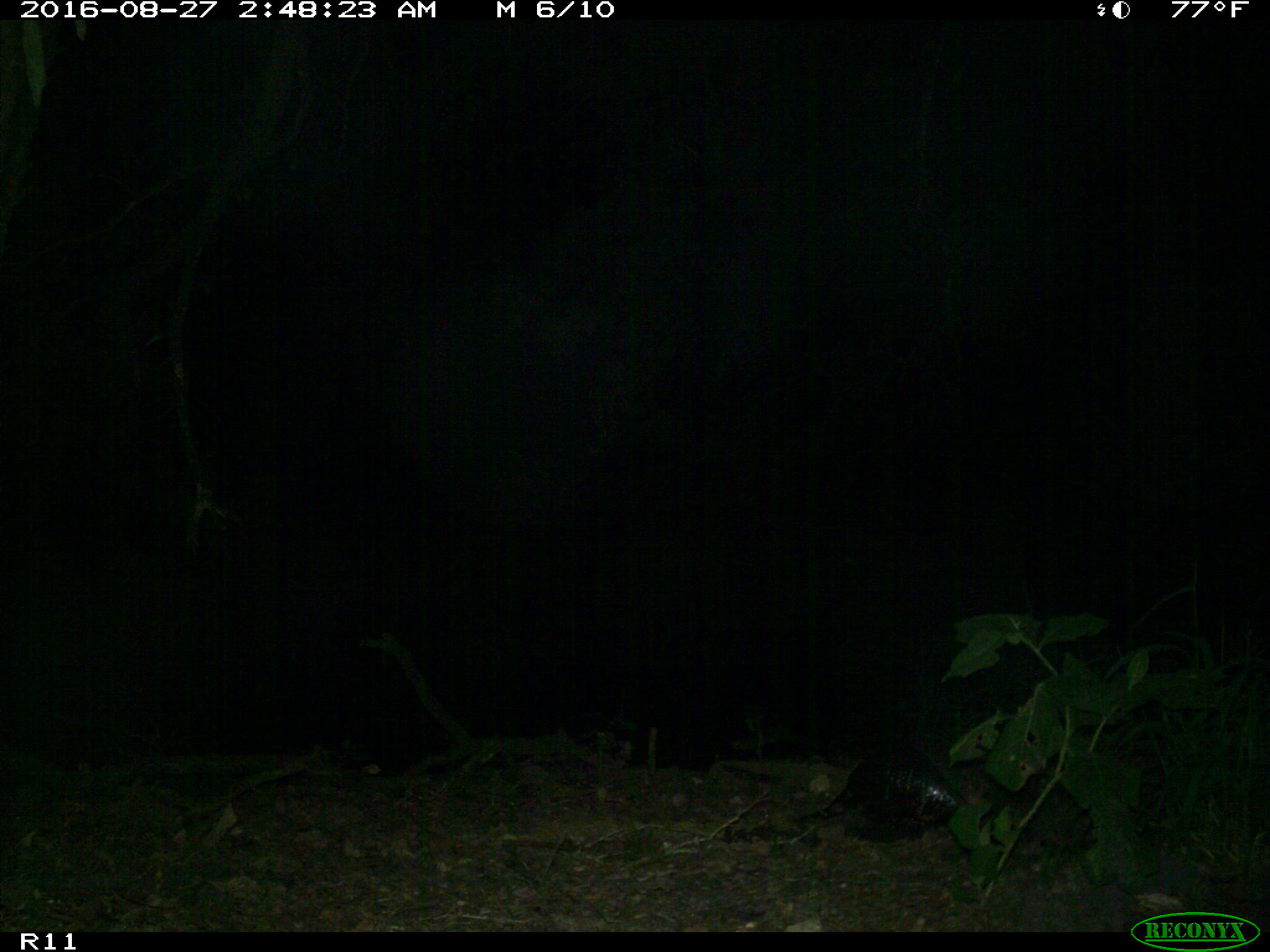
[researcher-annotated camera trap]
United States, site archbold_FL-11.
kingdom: Animalia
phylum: Chordata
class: Mammalia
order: Cingulata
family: Dasypodidae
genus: Dasypus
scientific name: Dasypus novemcinctus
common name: nine-banded armadillo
Dasypus novemcinctus (nine-banded armadillo).